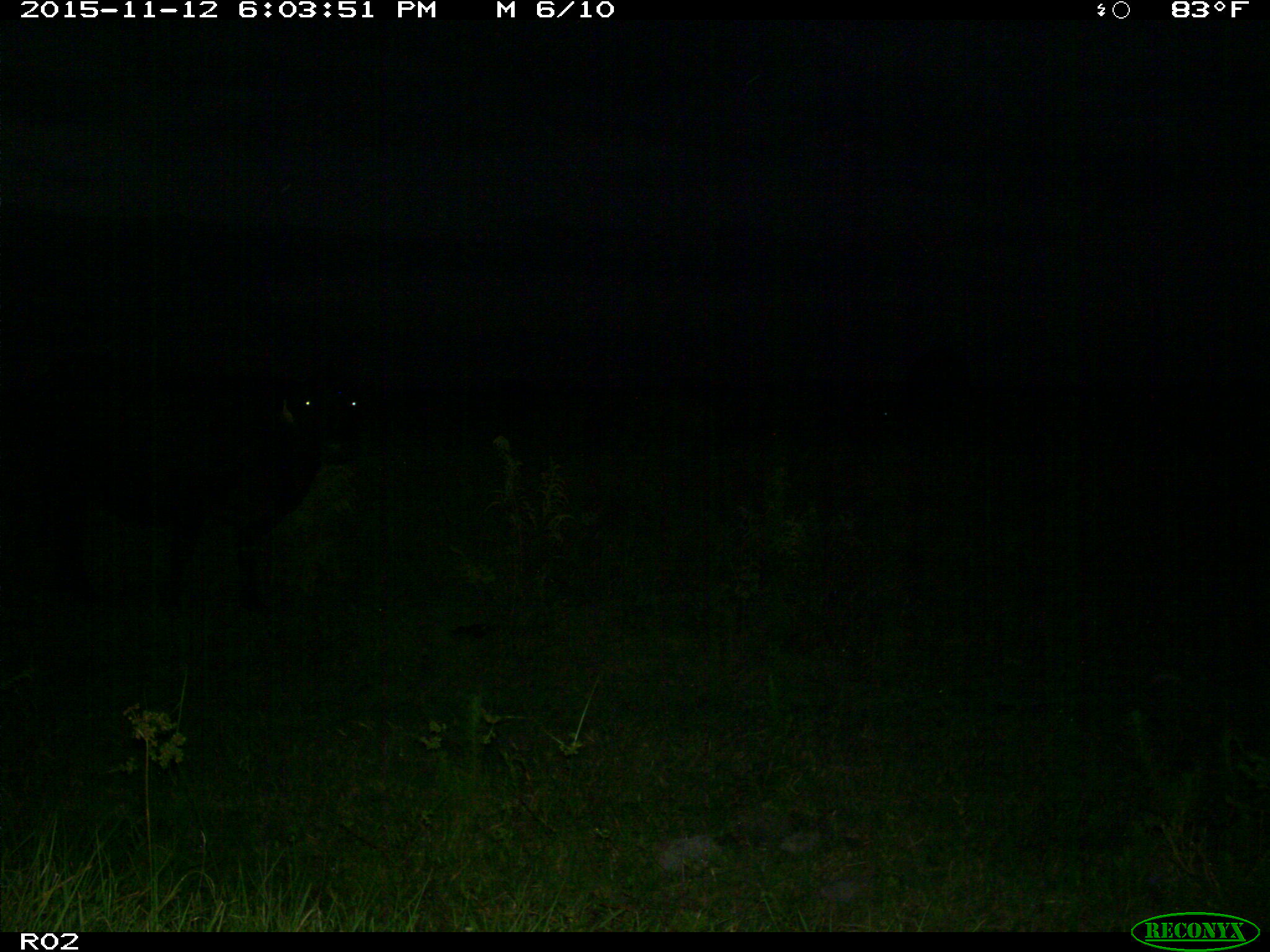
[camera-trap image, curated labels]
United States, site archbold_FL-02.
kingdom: Animalia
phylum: Chordata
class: Mammalia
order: Artiodactyla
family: Bovidae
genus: Bos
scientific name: Bos taurus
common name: domestic cow